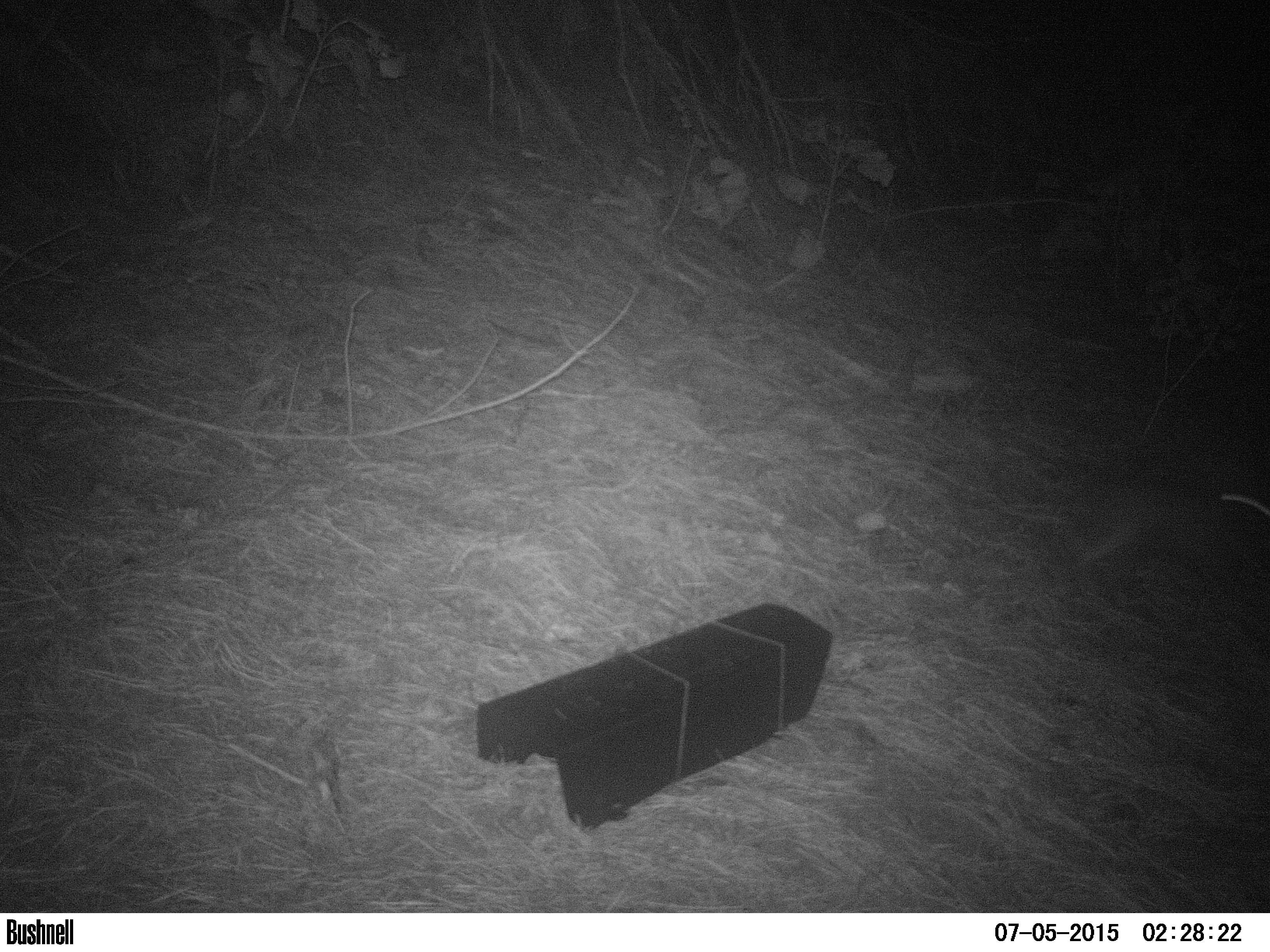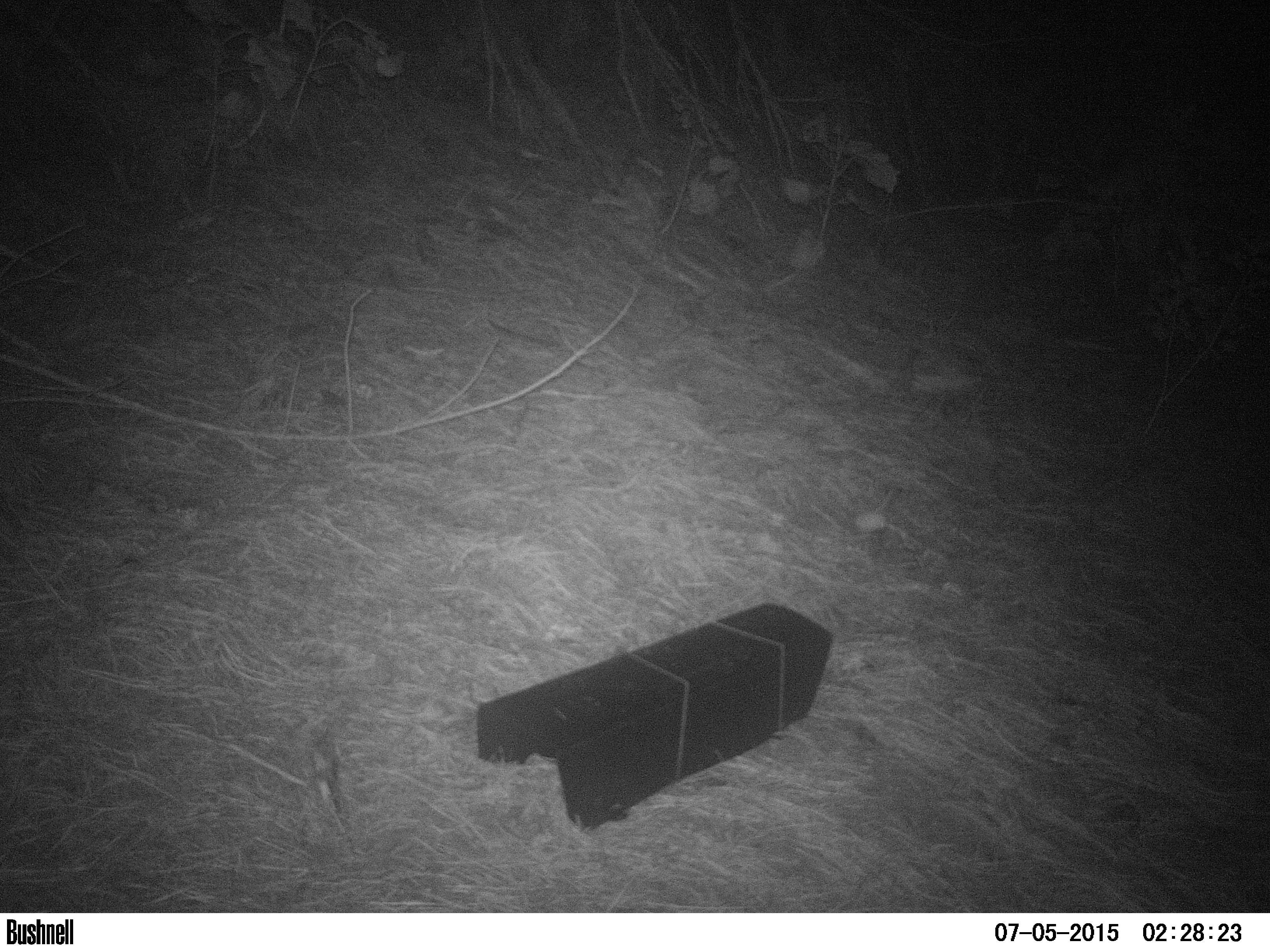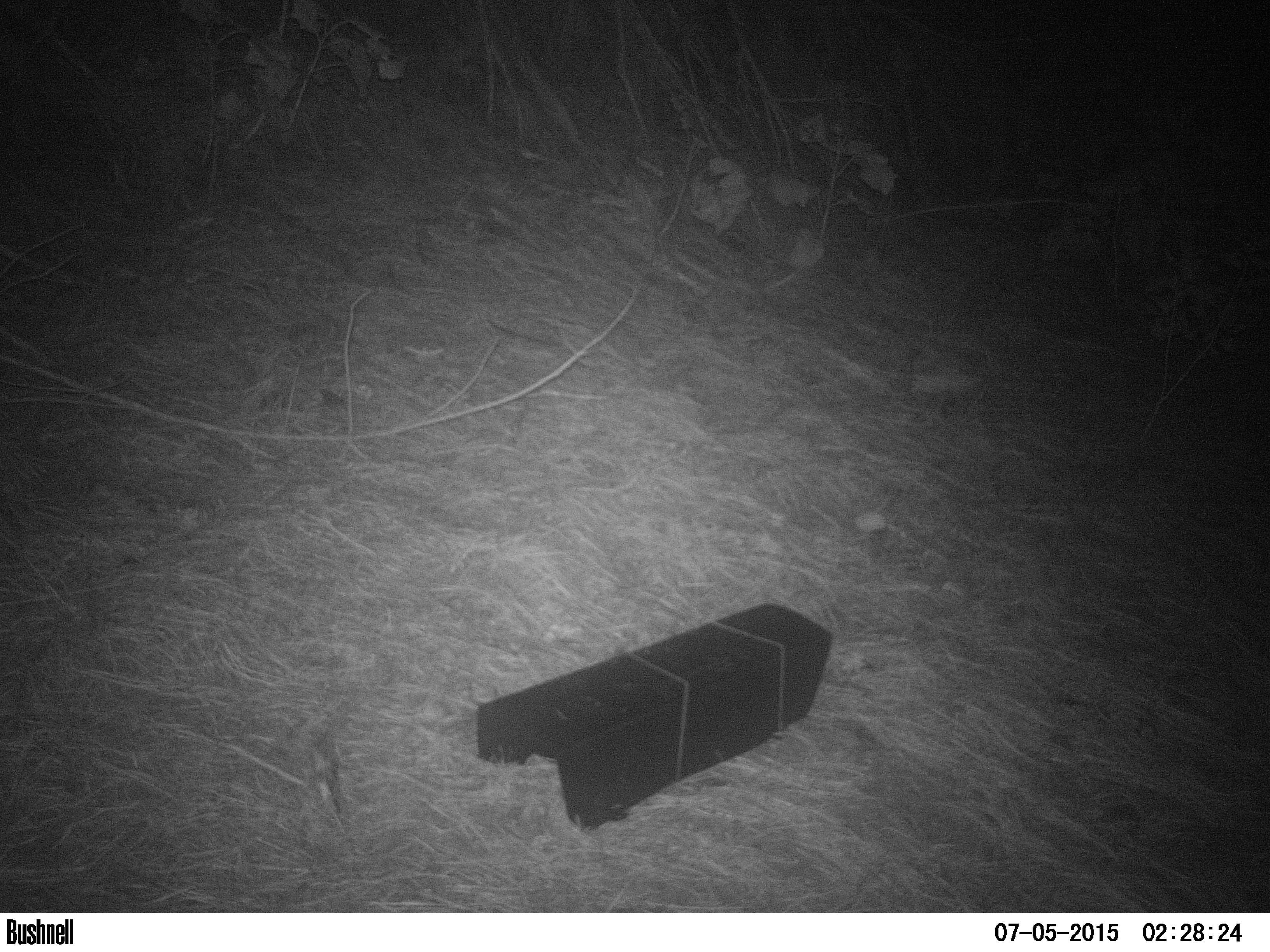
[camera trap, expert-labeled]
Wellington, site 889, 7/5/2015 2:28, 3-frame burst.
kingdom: Animalia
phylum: Chordata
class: Mammalia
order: Lagomorpha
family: Leporidae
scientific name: Leporidae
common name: rabbit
Rabbit (Leporidae).